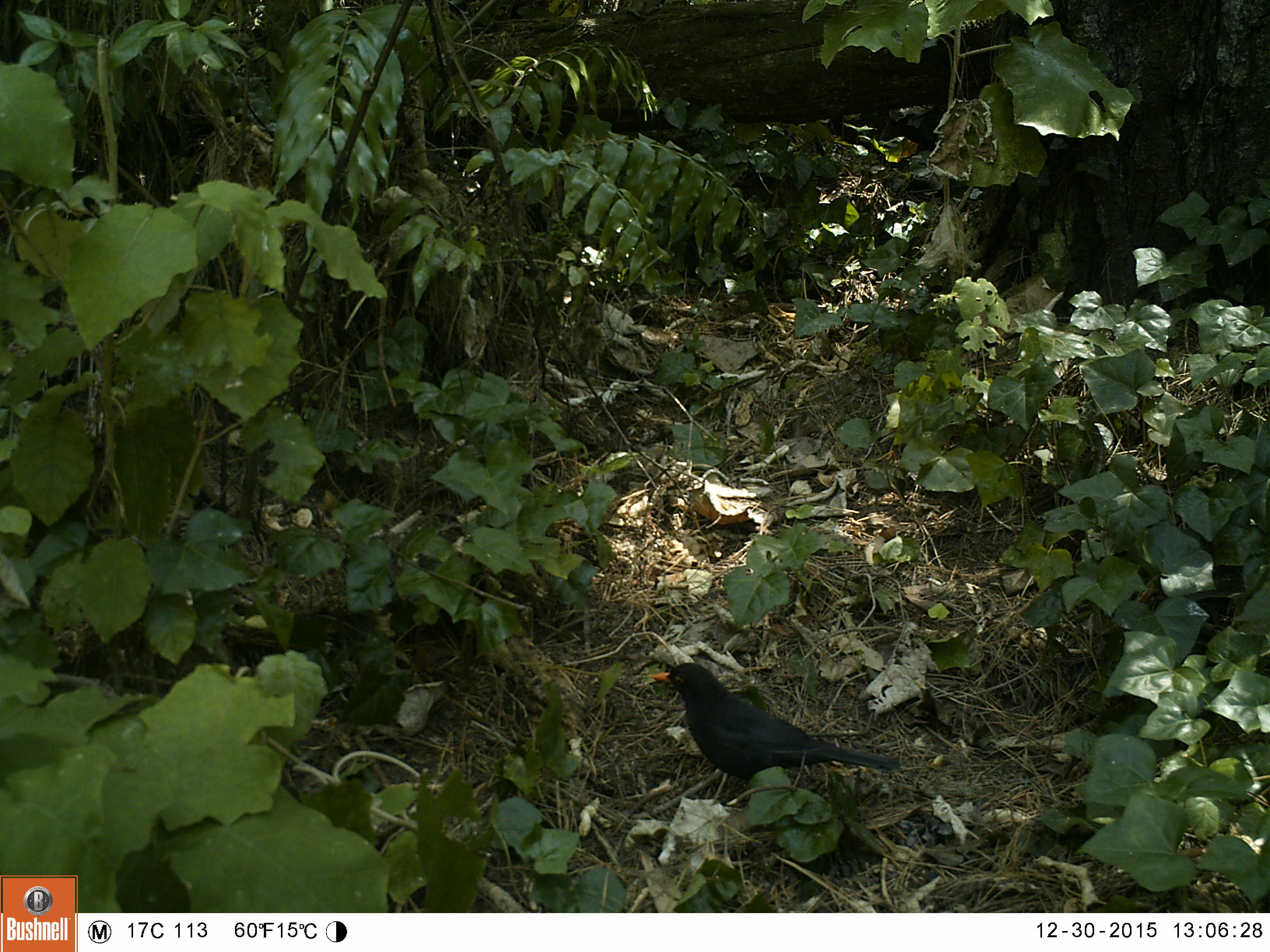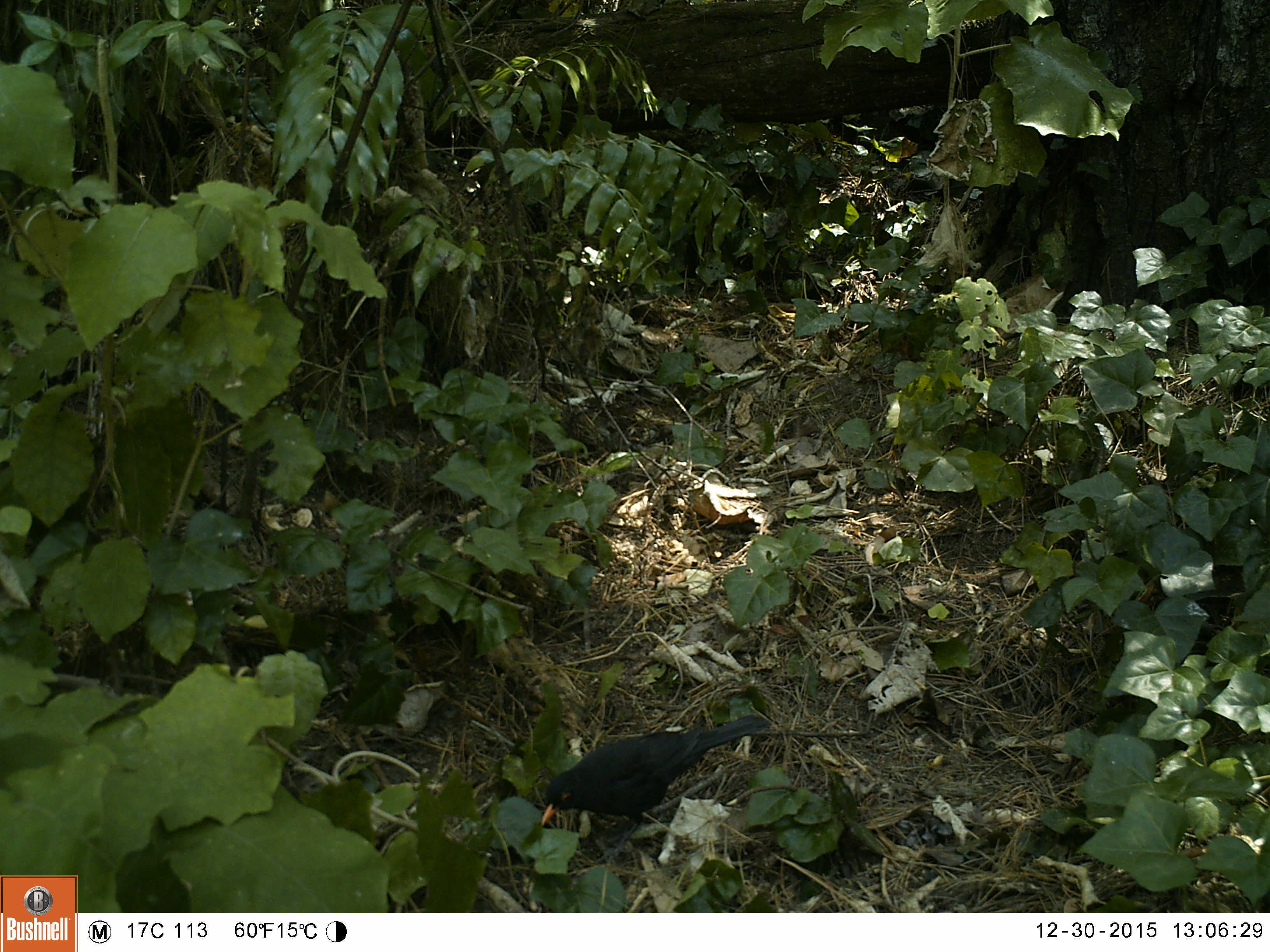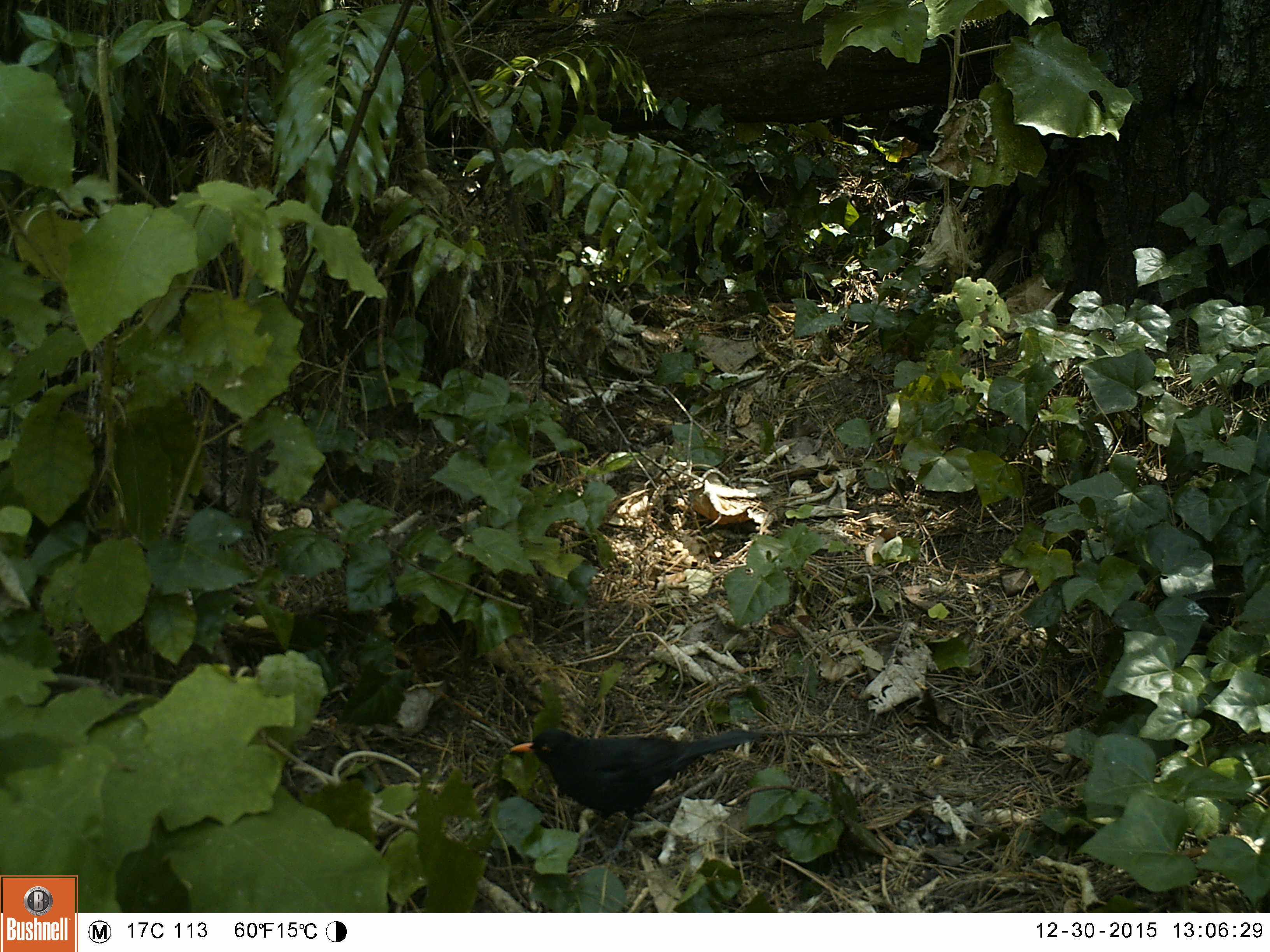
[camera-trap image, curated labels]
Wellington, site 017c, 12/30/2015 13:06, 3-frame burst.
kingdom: Animalia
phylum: Chordata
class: Aves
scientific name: Aves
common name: bird